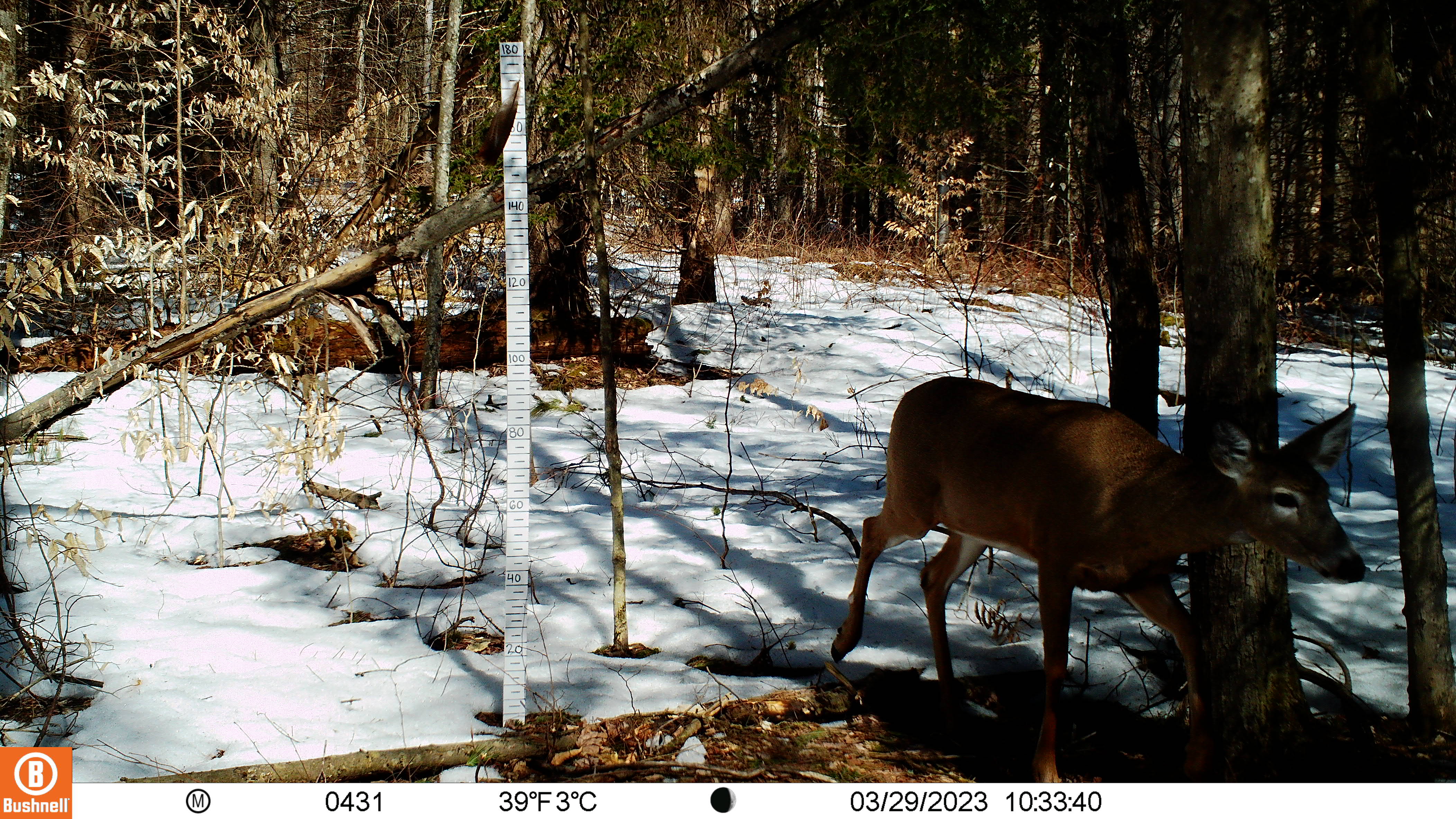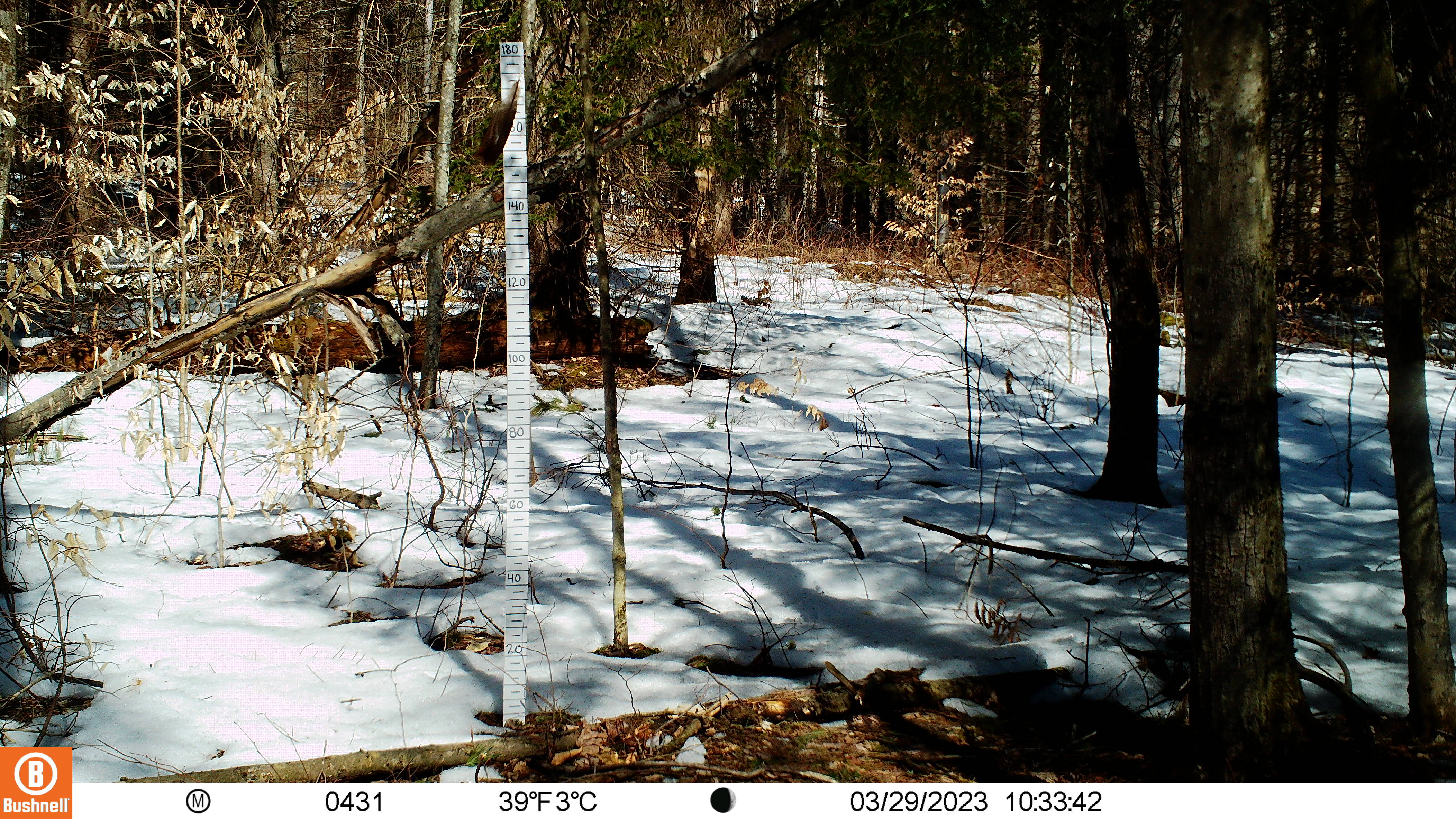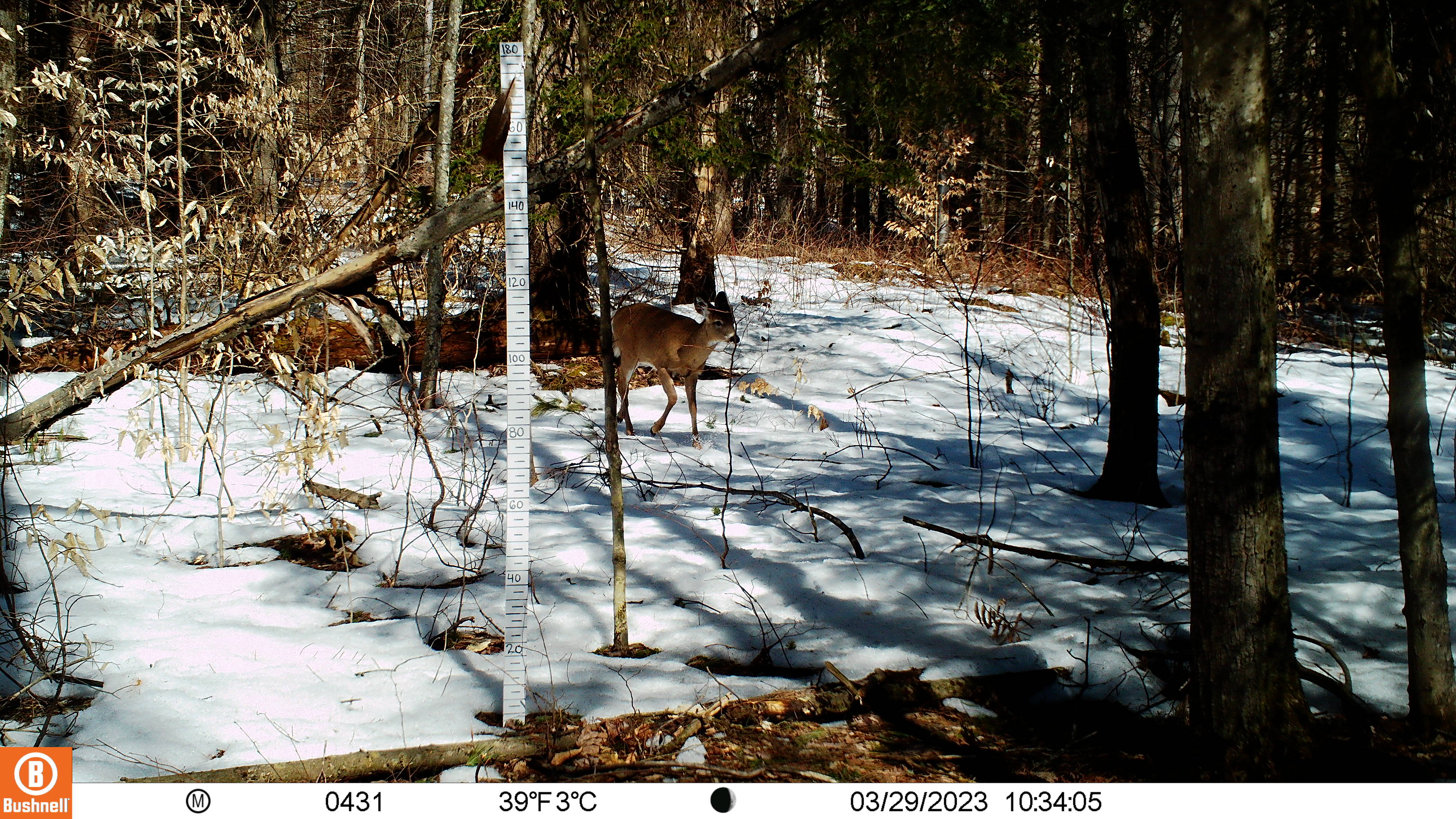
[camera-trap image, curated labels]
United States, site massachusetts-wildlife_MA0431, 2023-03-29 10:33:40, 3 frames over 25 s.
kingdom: Animalia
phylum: Chordata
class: Mammalia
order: Artiodactyla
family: Cervidae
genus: Odocoileus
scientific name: Odocoileus virginianus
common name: white-tailed deer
White-tailed deer (Odocoileus virginianus).